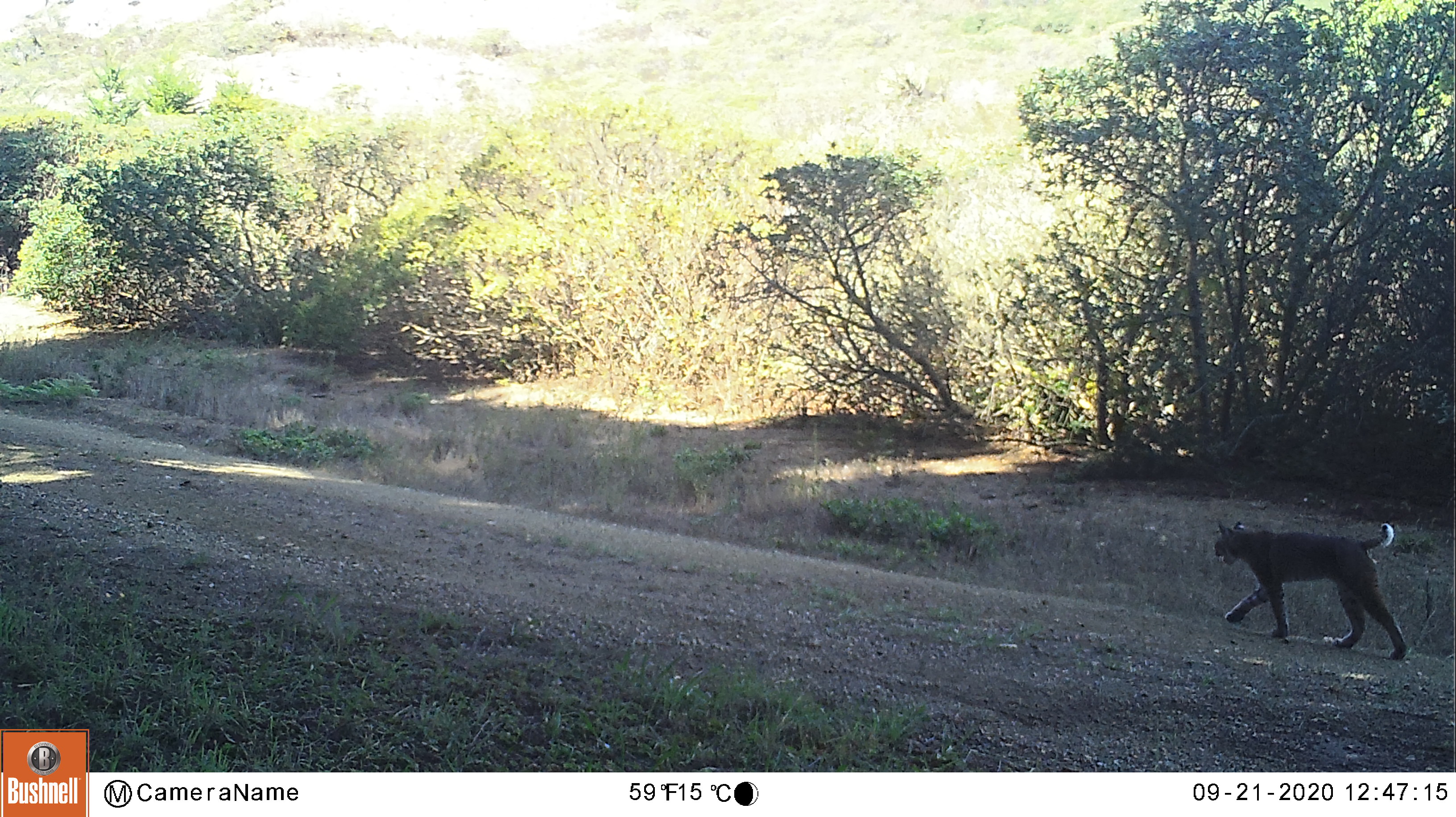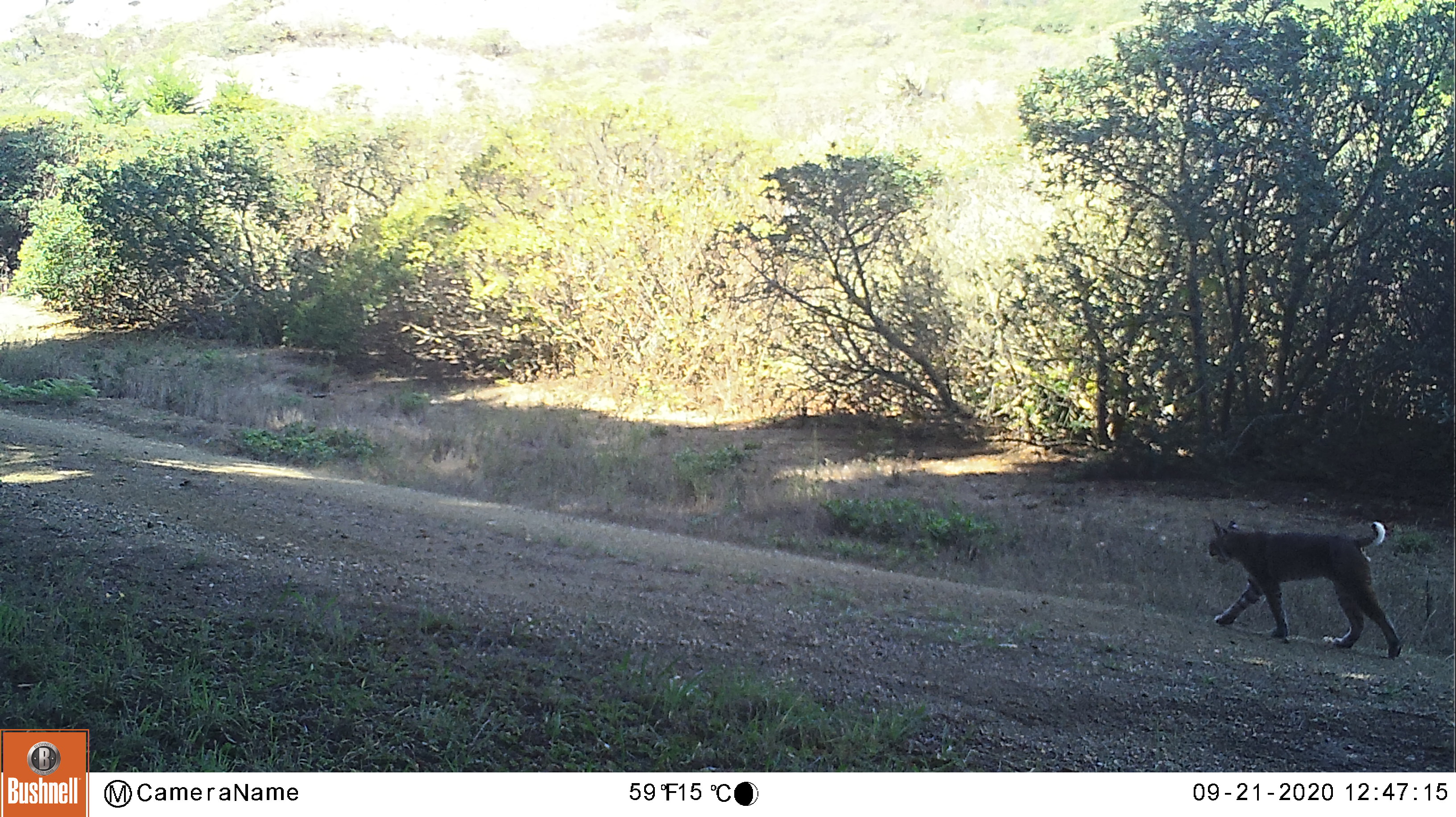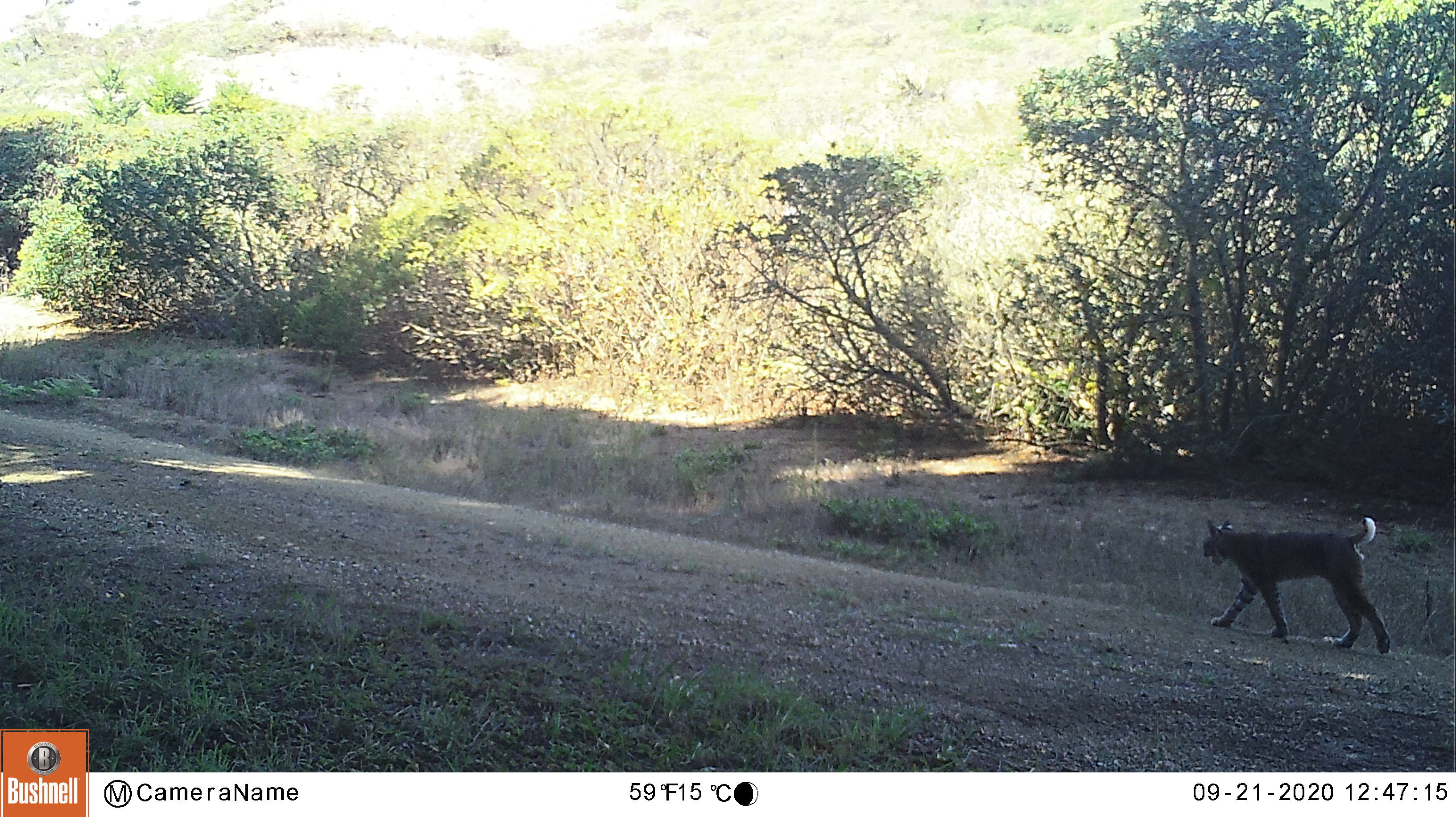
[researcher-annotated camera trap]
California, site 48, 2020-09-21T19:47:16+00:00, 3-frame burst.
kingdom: Animalia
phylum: Chordata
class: Mammalia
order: Carnivora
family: Felidae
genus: Lynx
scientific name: Lynx rufus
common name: bobcat